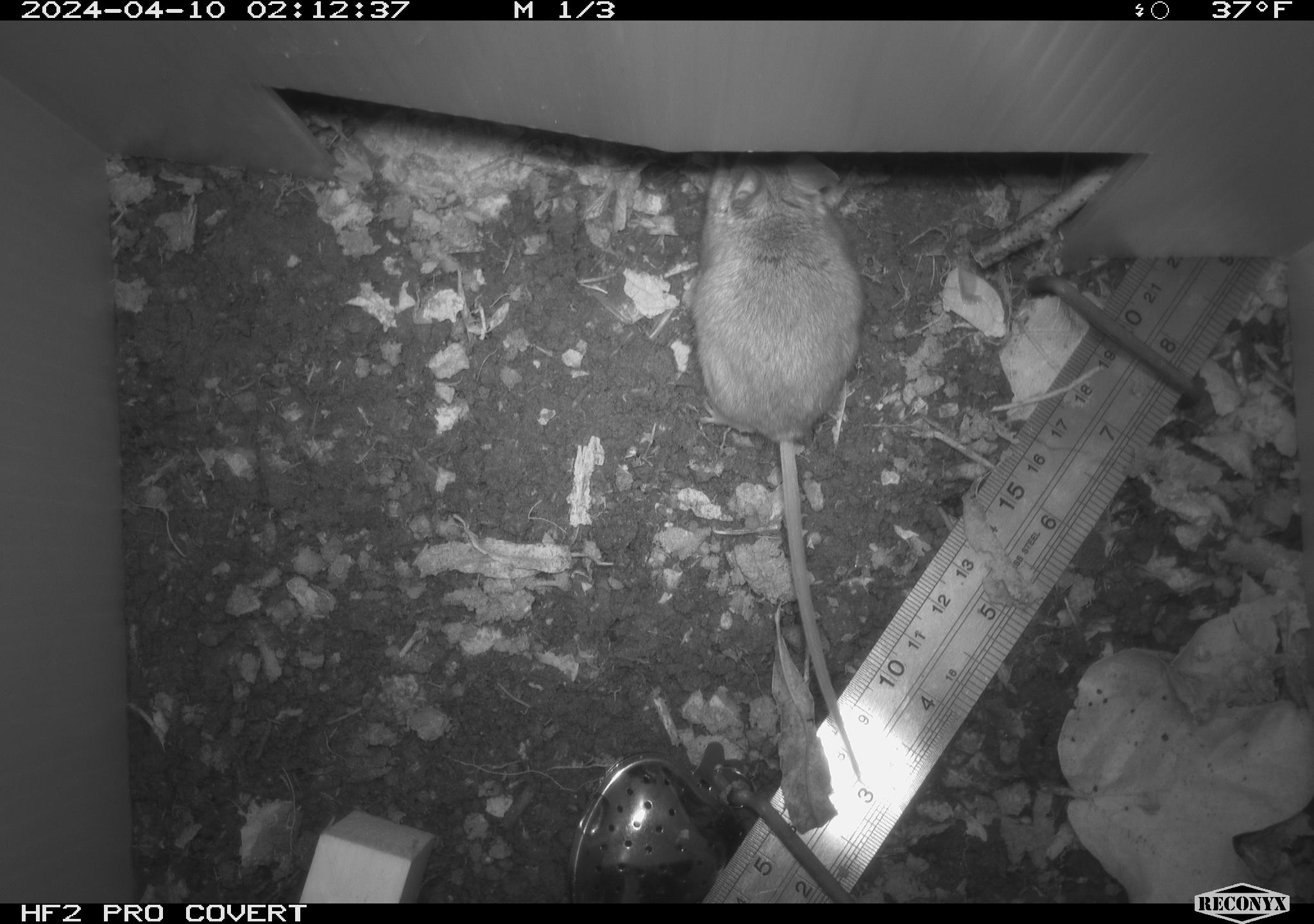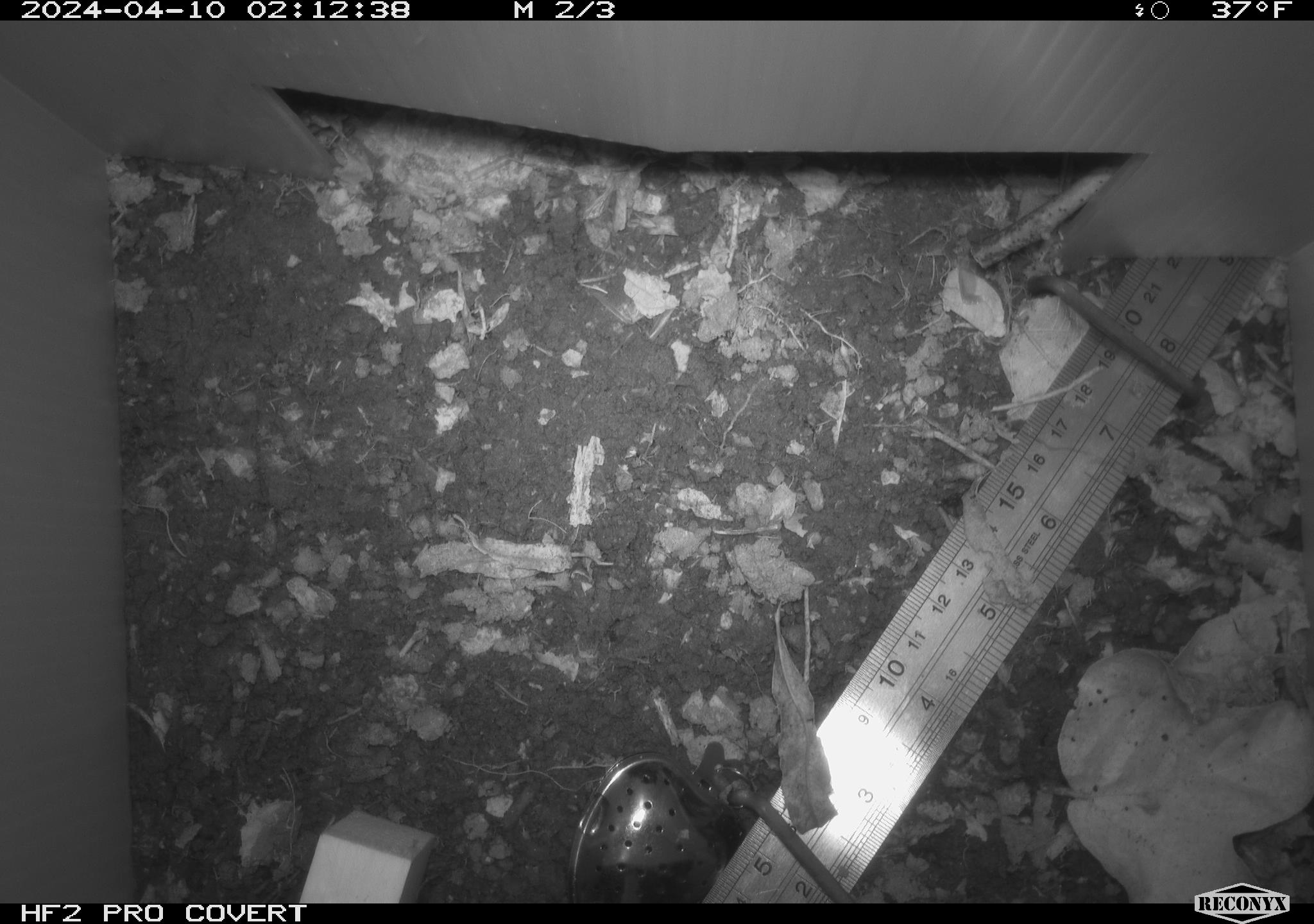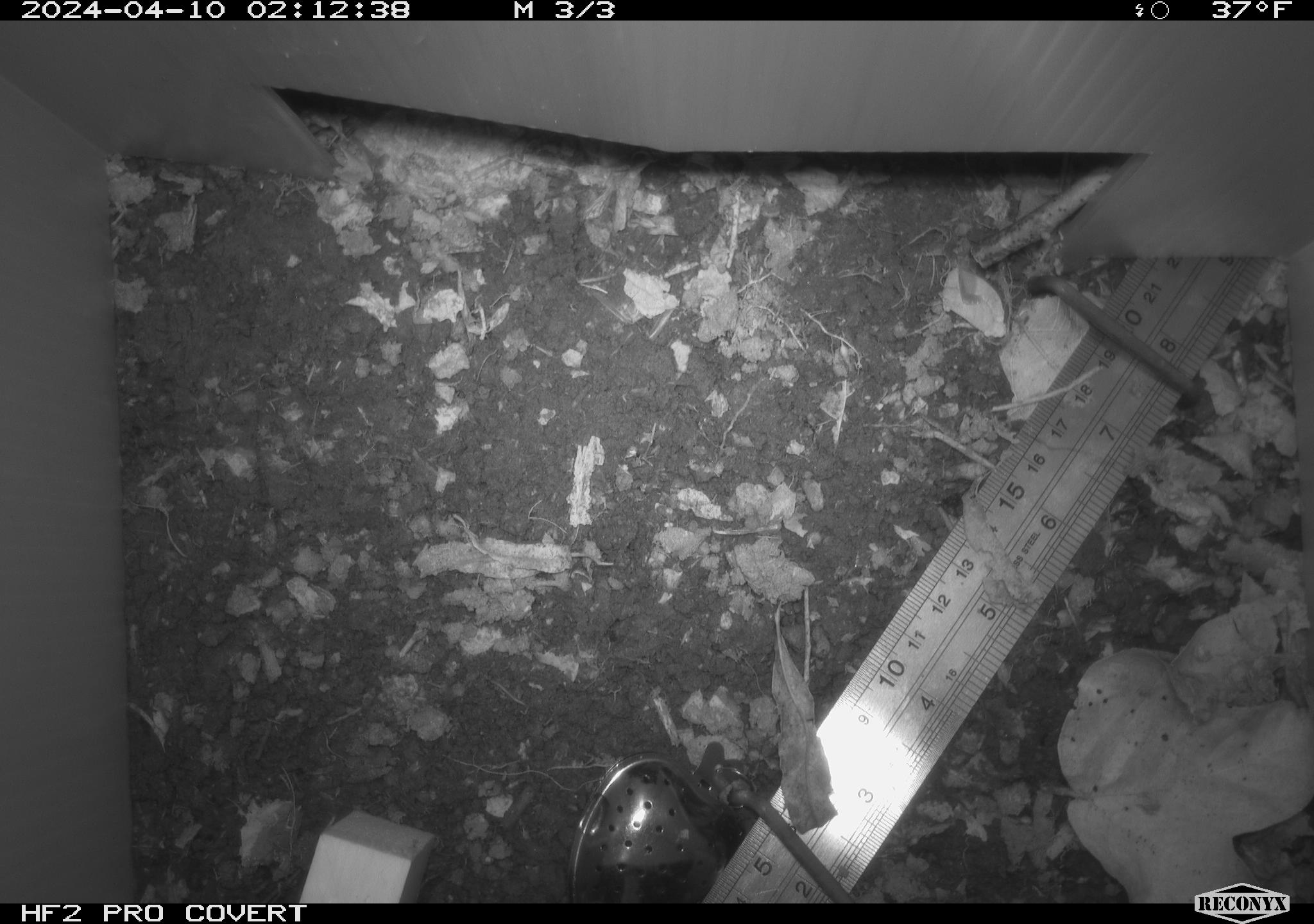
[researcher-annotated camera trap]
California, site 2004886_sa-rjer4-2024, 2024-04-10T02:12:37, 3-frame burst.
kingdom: Animalia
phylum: Chordata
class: Mammalia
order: Rodentia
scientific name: Rodentia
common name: woodrat or rat or mouse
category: woodrat or rat or mouse species